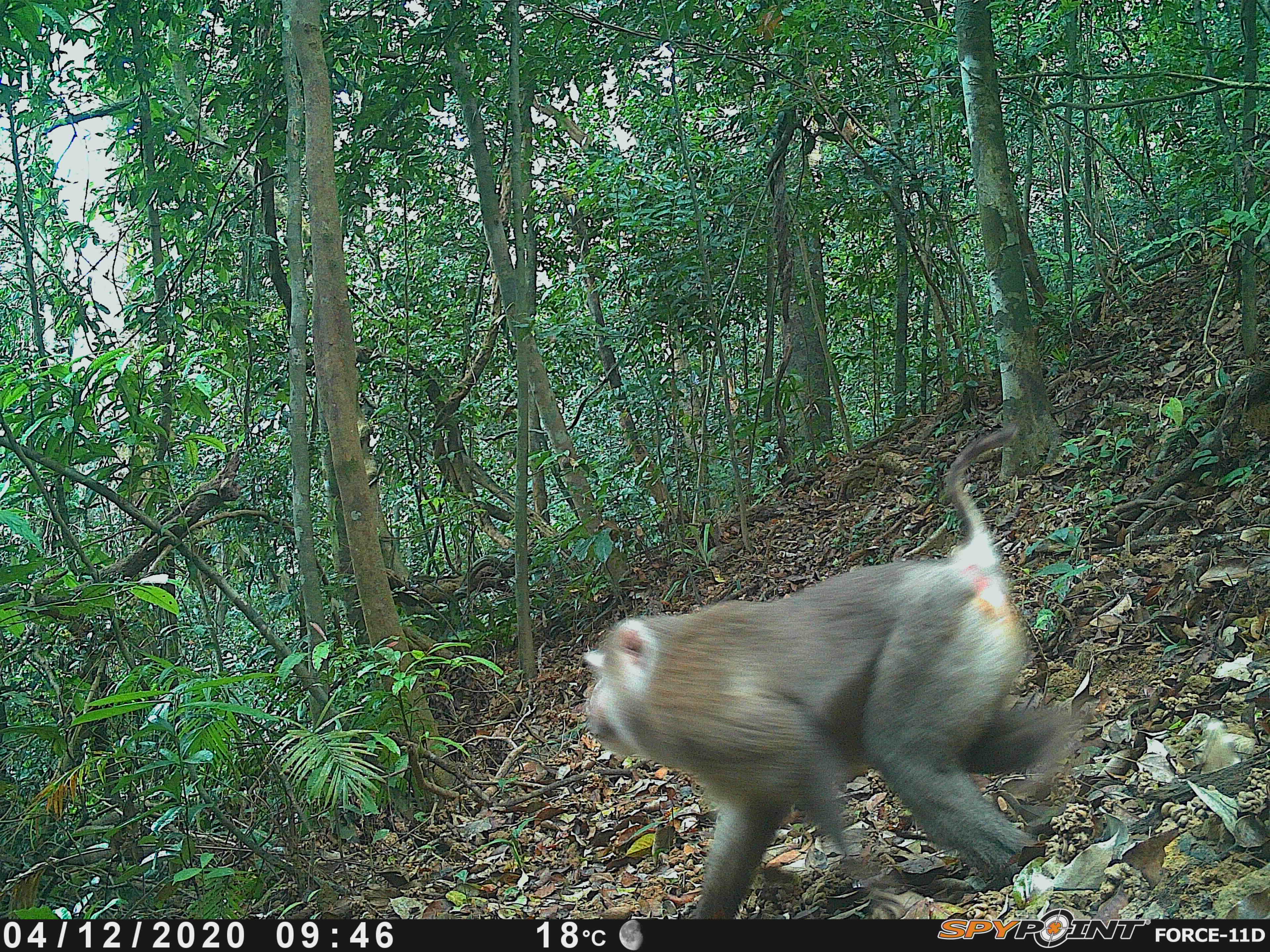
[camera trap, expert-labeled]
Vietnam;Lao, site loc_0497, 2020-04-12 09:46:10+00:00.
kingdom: Animalia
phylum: Chordata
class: Mammalia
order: Primates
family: Cercopithecidae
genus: Macaca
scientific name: Macaca nemestrina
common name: pig-tailed macaque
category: pig tailed macaque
Pig tailed macaque (pig-tailed macaque) (Macaca nemestrina). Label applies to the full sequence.